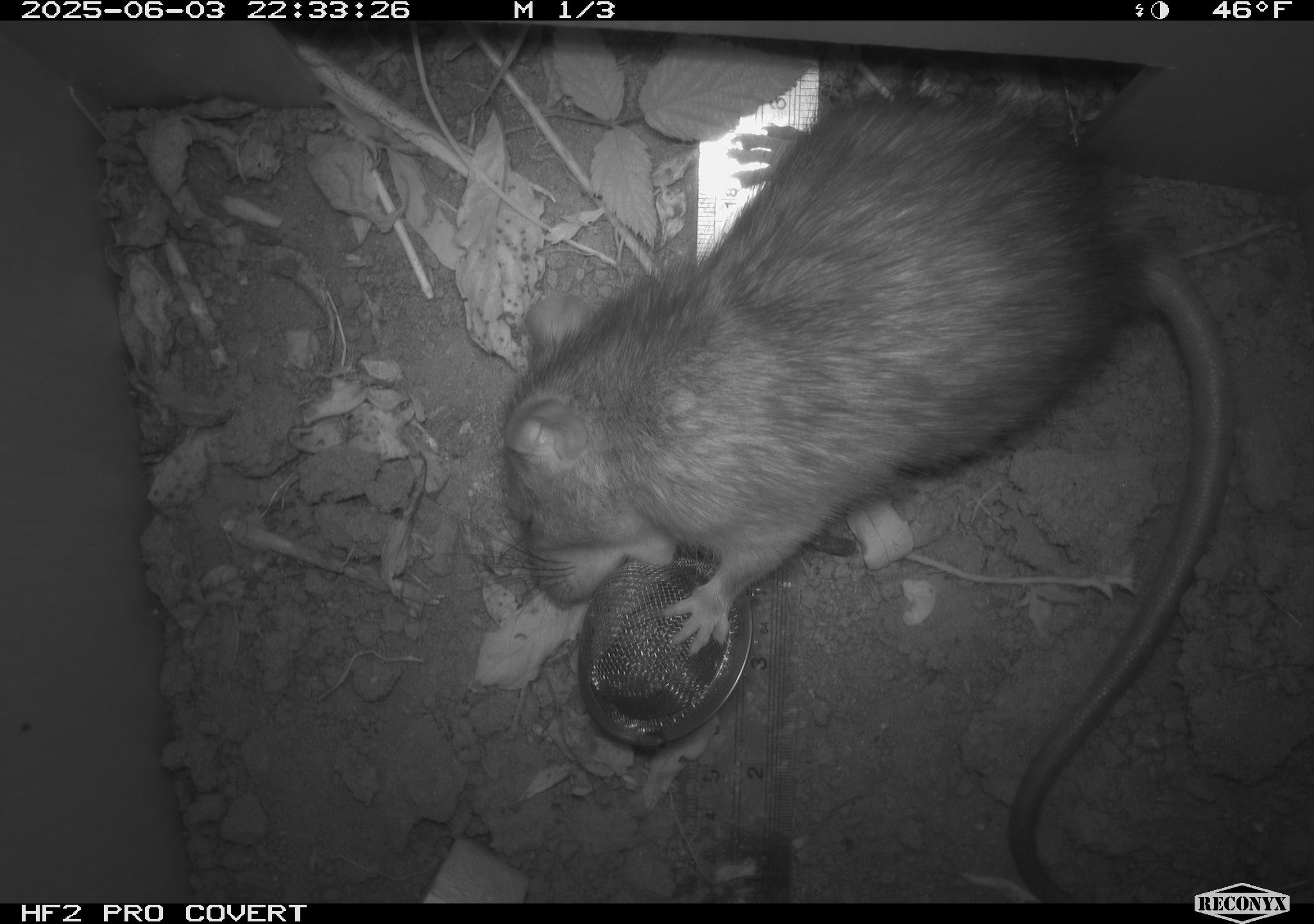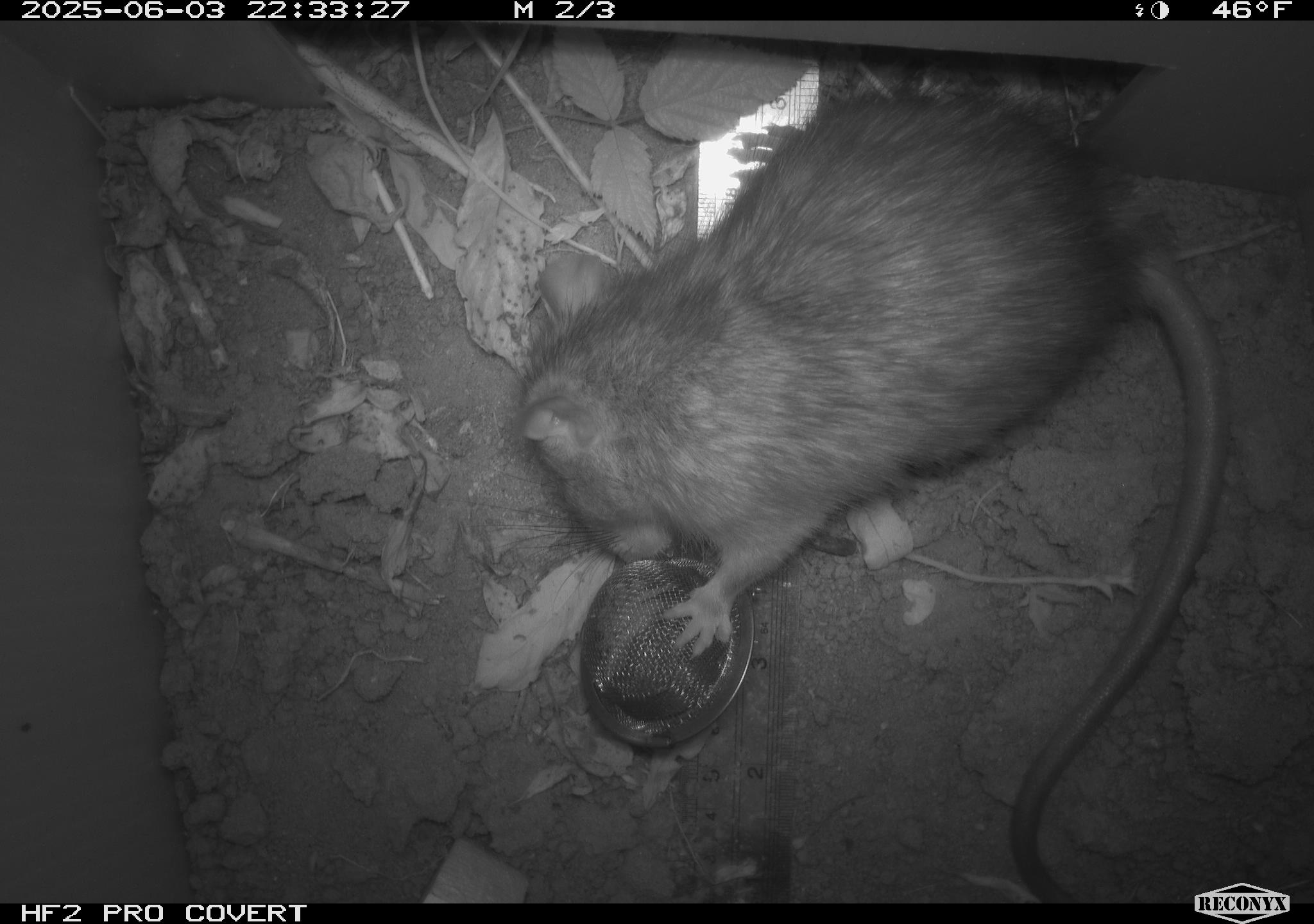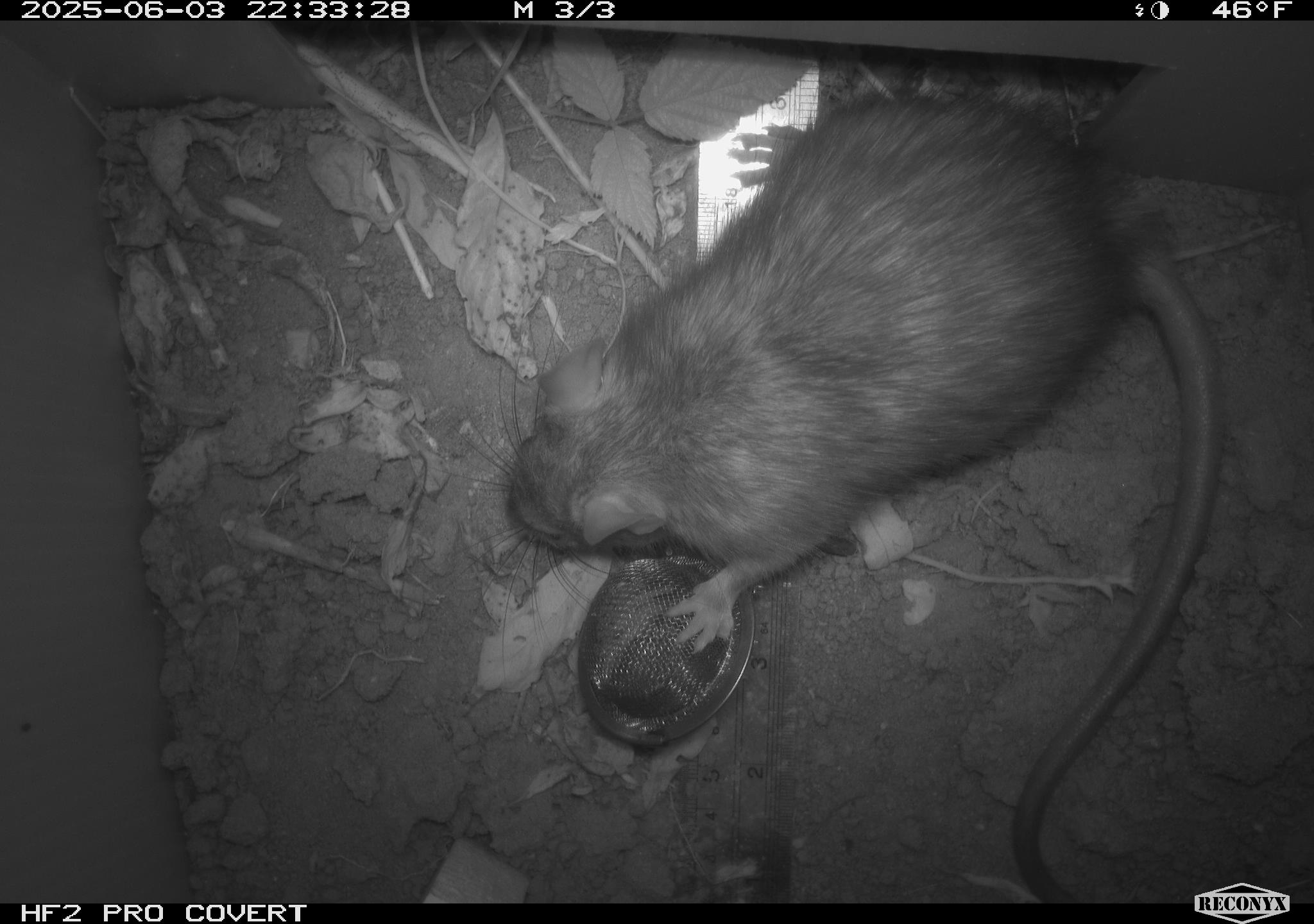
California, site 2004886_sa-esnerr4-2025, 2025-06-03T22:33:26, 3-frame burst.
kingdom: Animalia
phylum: Chordata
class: Mammalia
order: Rodentia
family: Muridae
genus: Rattus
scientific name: Rattus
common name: rat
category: rattus species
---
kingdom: Animalia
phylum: Chordata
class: Mammalia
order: Rodentia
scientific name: Rodentia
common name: rodent